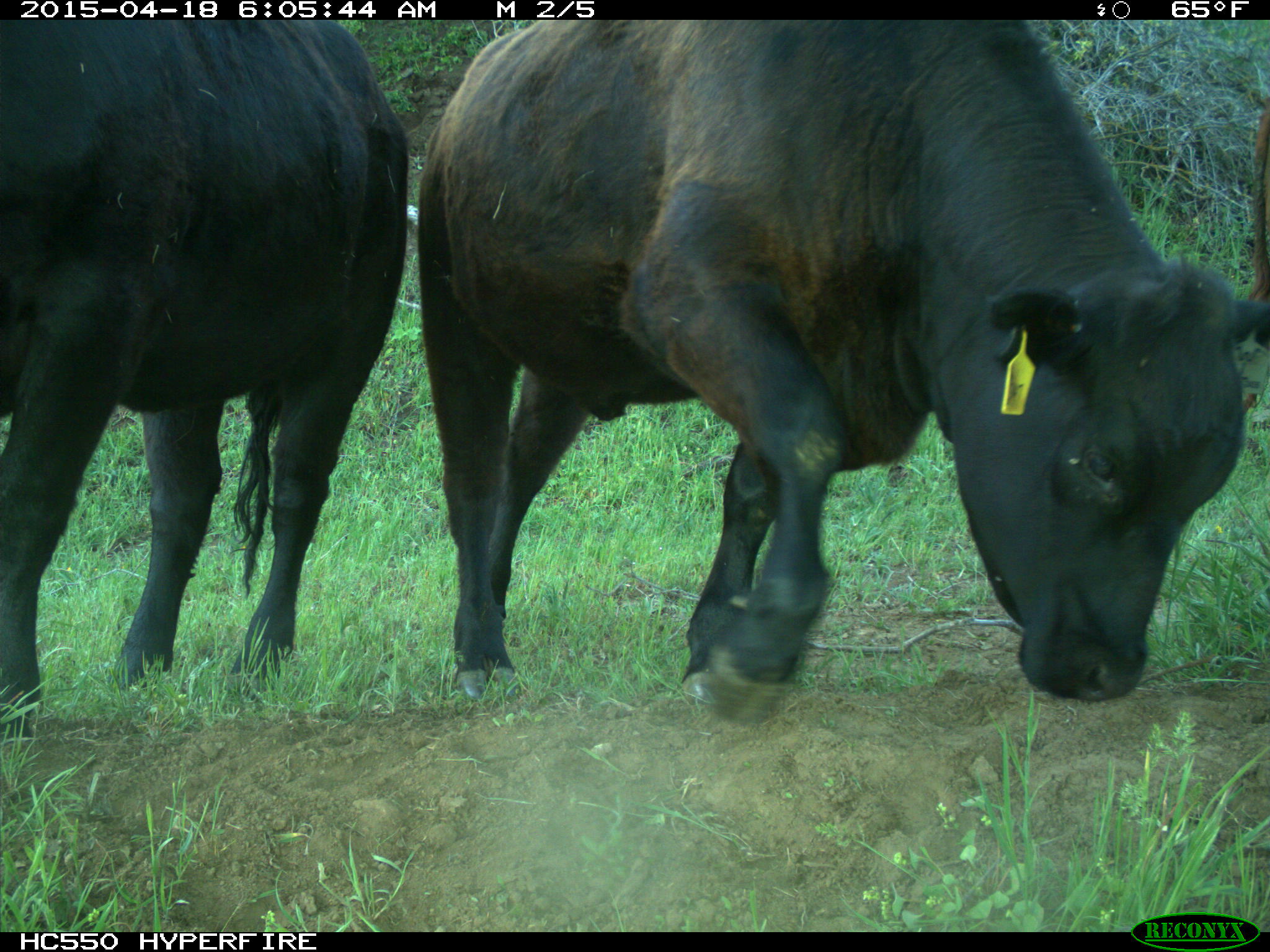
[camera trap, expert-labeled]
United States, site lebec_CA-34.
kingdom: Animalia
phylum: Chordata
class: Mammalia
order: Artiodactyla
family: Bovidae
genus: Bos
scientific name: Bos taurus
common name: domestic cow